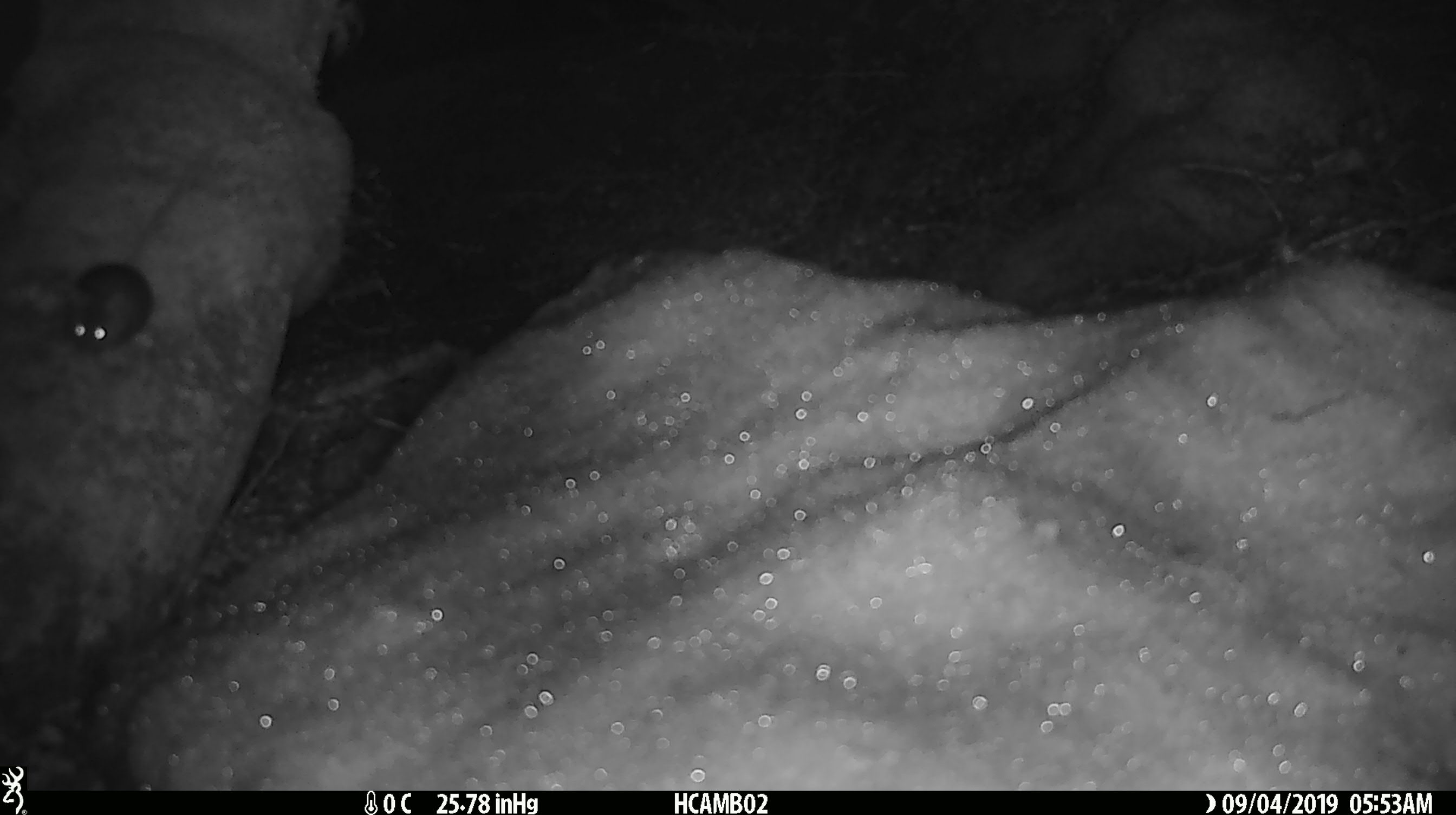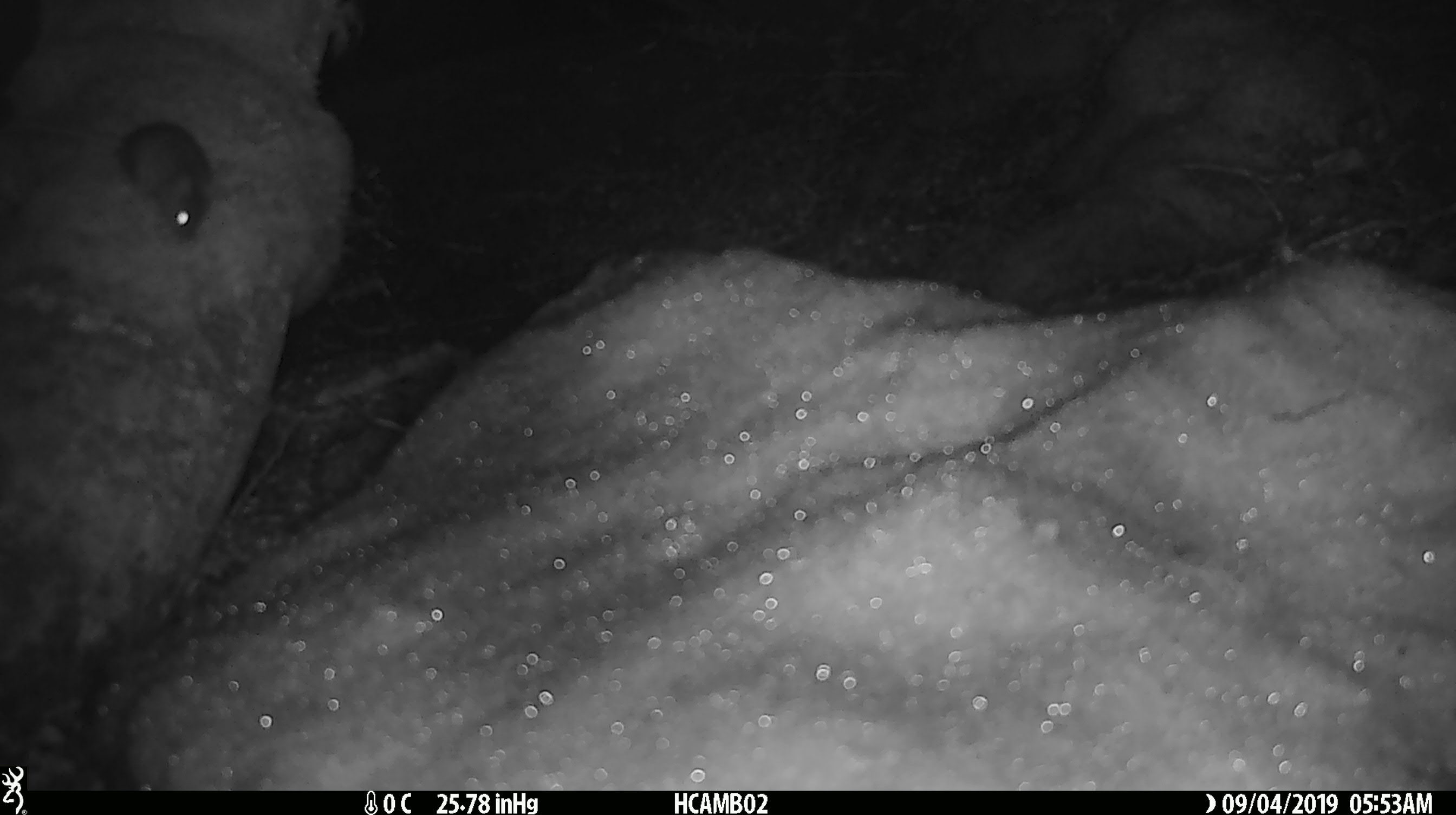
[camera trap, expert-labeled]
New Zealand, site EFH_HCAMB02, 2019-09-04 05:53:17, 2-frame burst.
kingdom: Animalia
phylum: Chordata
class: Mammalia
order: Rodentia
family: Muridae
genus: Mus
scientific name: Mus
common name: mouse